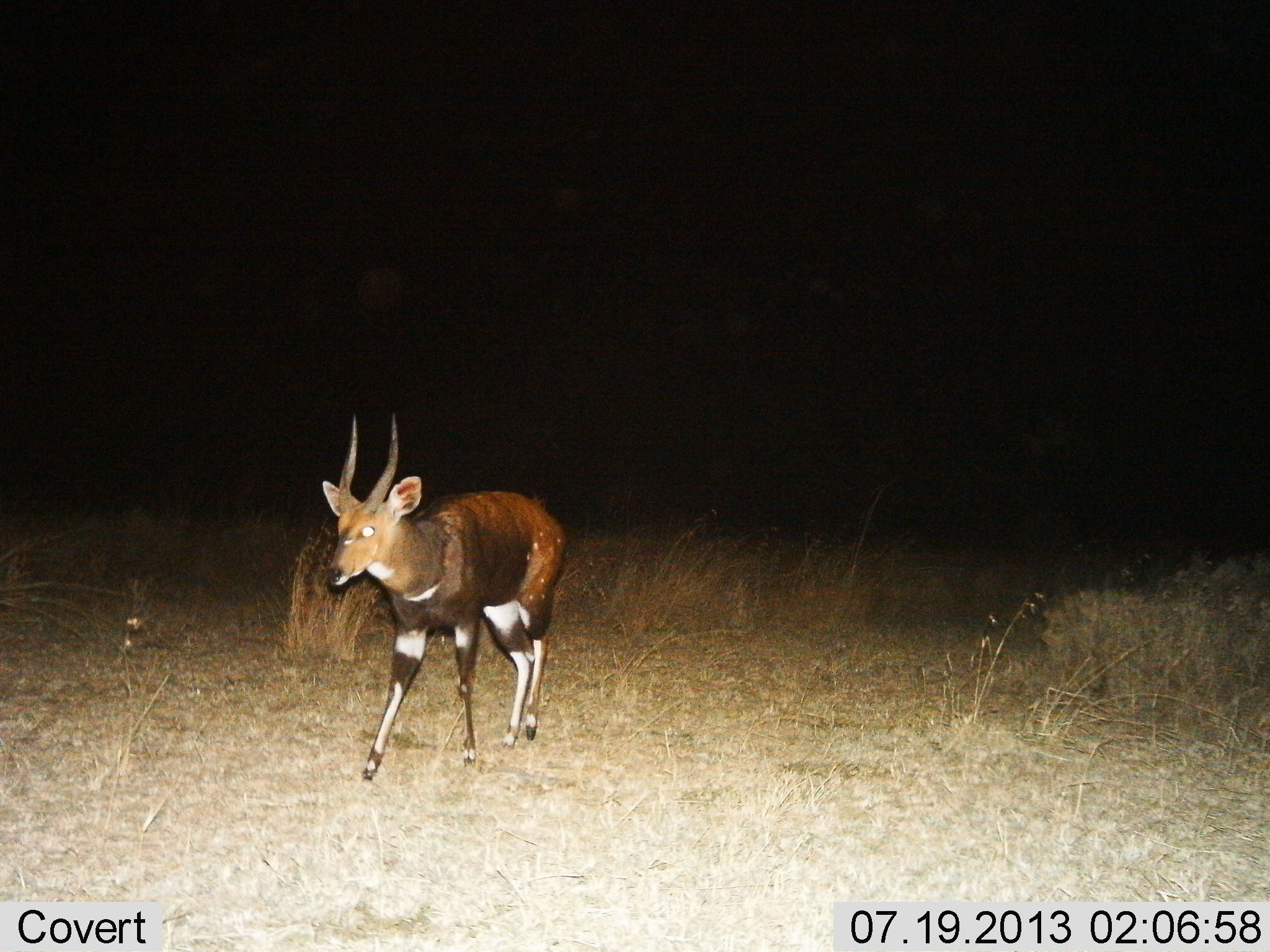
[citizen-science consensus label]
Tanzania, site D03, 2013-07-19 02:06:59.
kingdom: Animalia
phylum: Chordata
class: Mammalia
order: Artiodactyla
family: Bovidae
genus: Tragelaphus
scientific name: Tragelaphus scriptus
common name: bushbuck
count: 1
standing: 20%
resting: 0%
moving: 80%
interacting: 0%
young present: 0%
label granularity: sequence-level